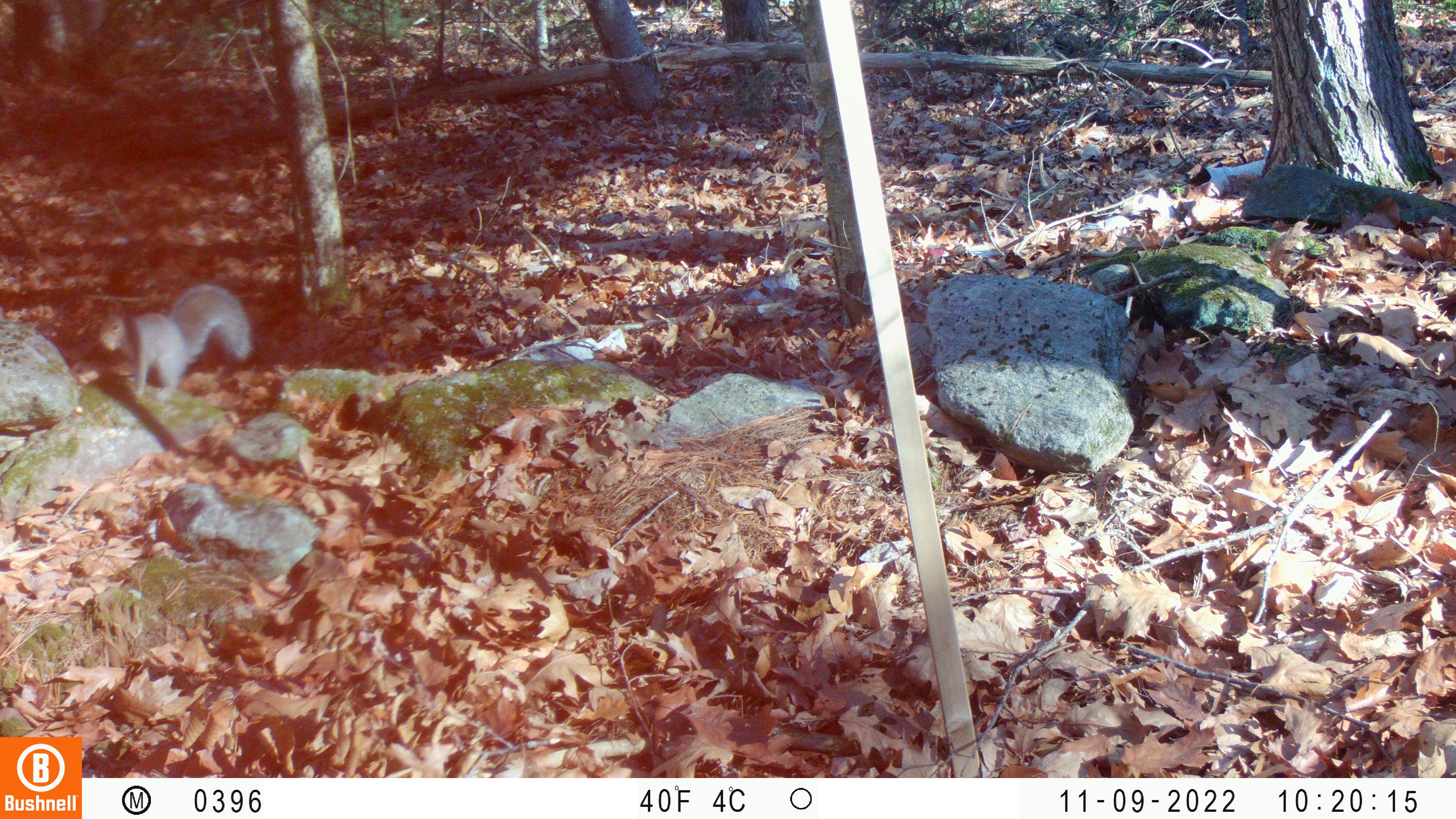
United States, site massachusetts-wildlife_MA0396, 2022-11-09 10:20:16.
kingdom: Animalia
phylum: Chordata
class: Mammalia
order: Rodentia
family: Sciuridae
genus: Sciurus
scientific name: Sciurus carolinensis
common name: gray squirrel